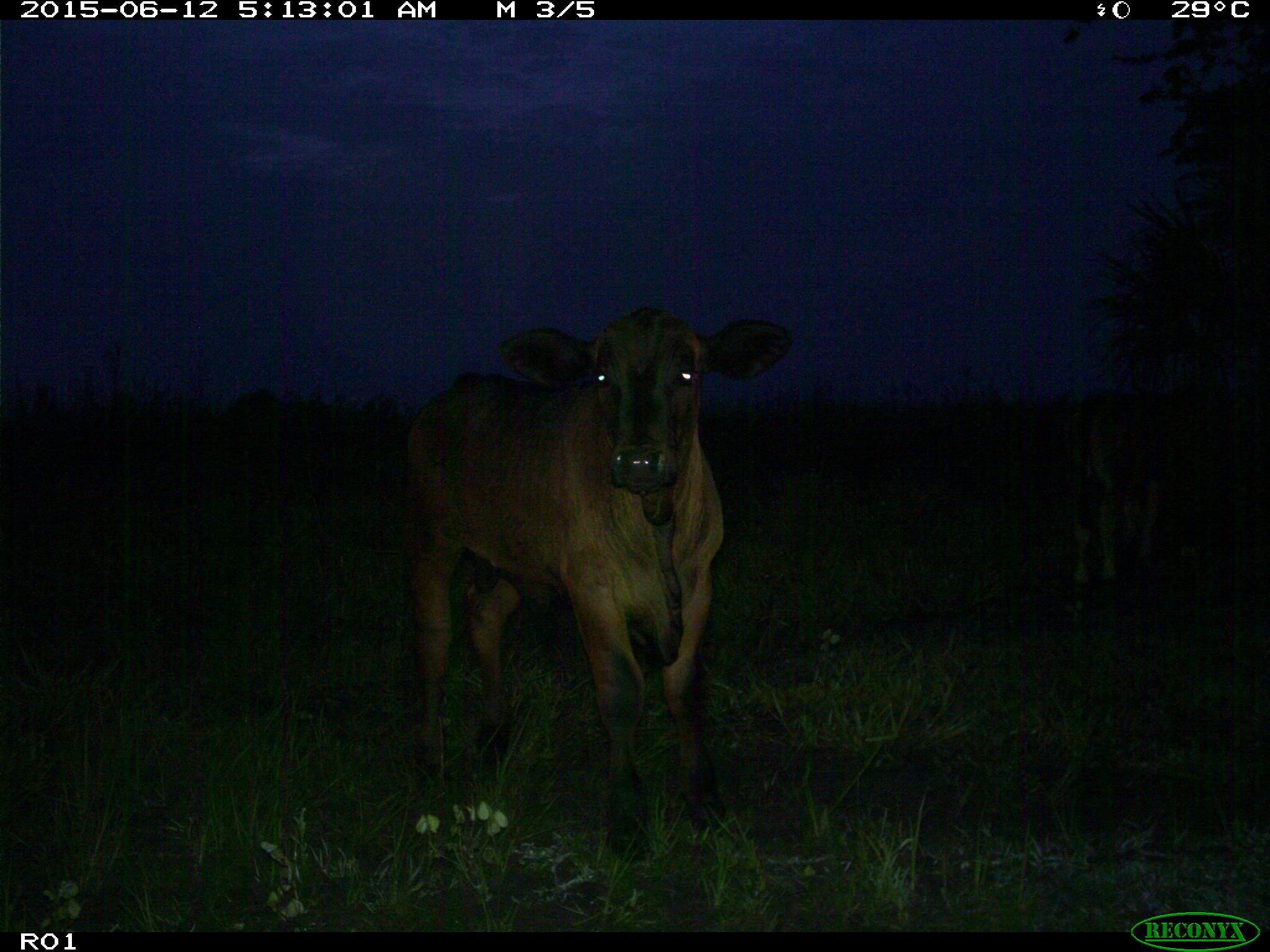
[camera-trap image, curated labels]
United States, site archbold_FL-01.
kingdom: Animalia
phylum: Chordata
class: Mammalia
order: Artiodactyla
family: Bovidae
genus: Bos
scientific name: Bos taurus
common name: domestic cow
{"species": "Bos taurus (domestic cow)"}